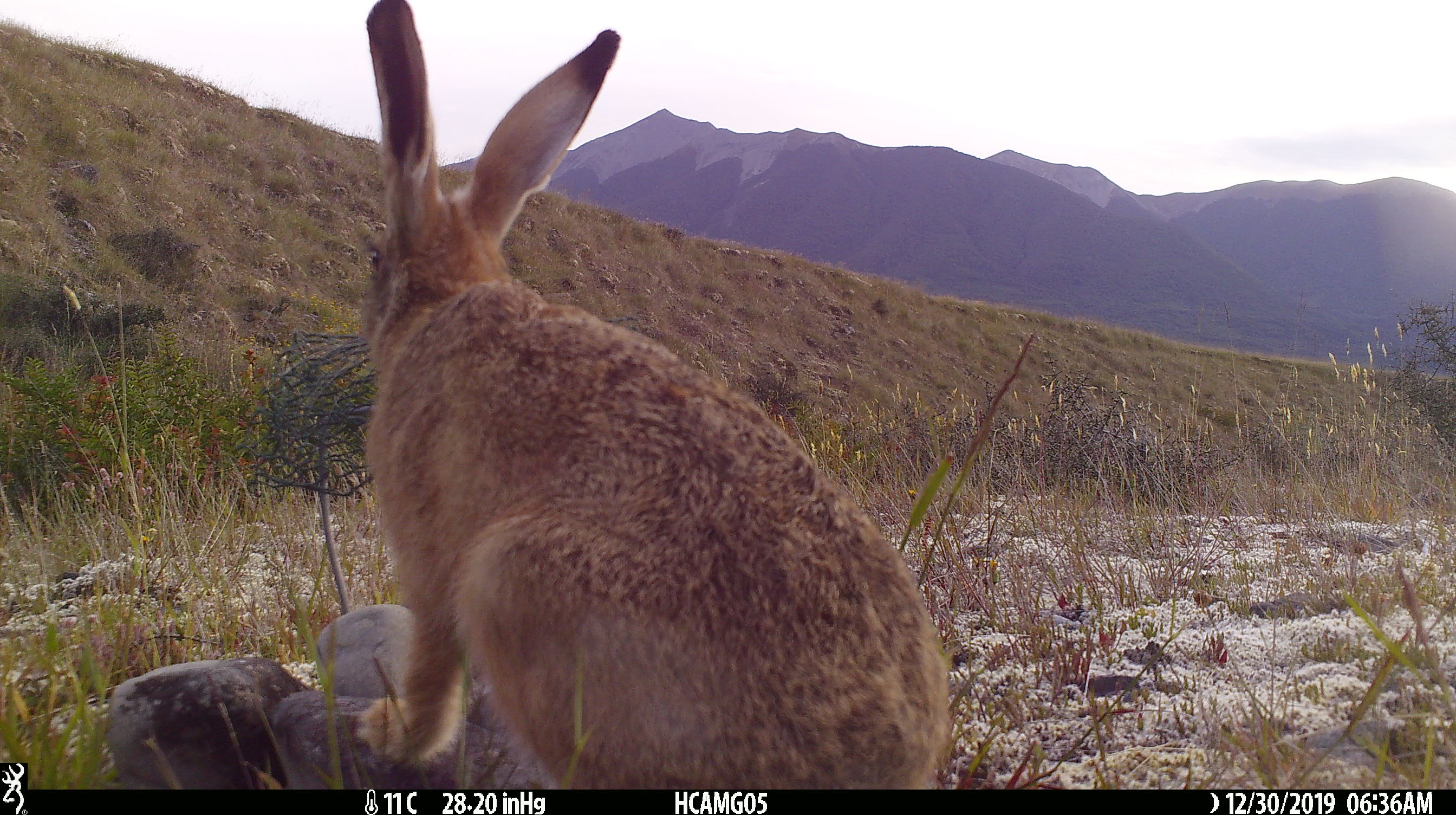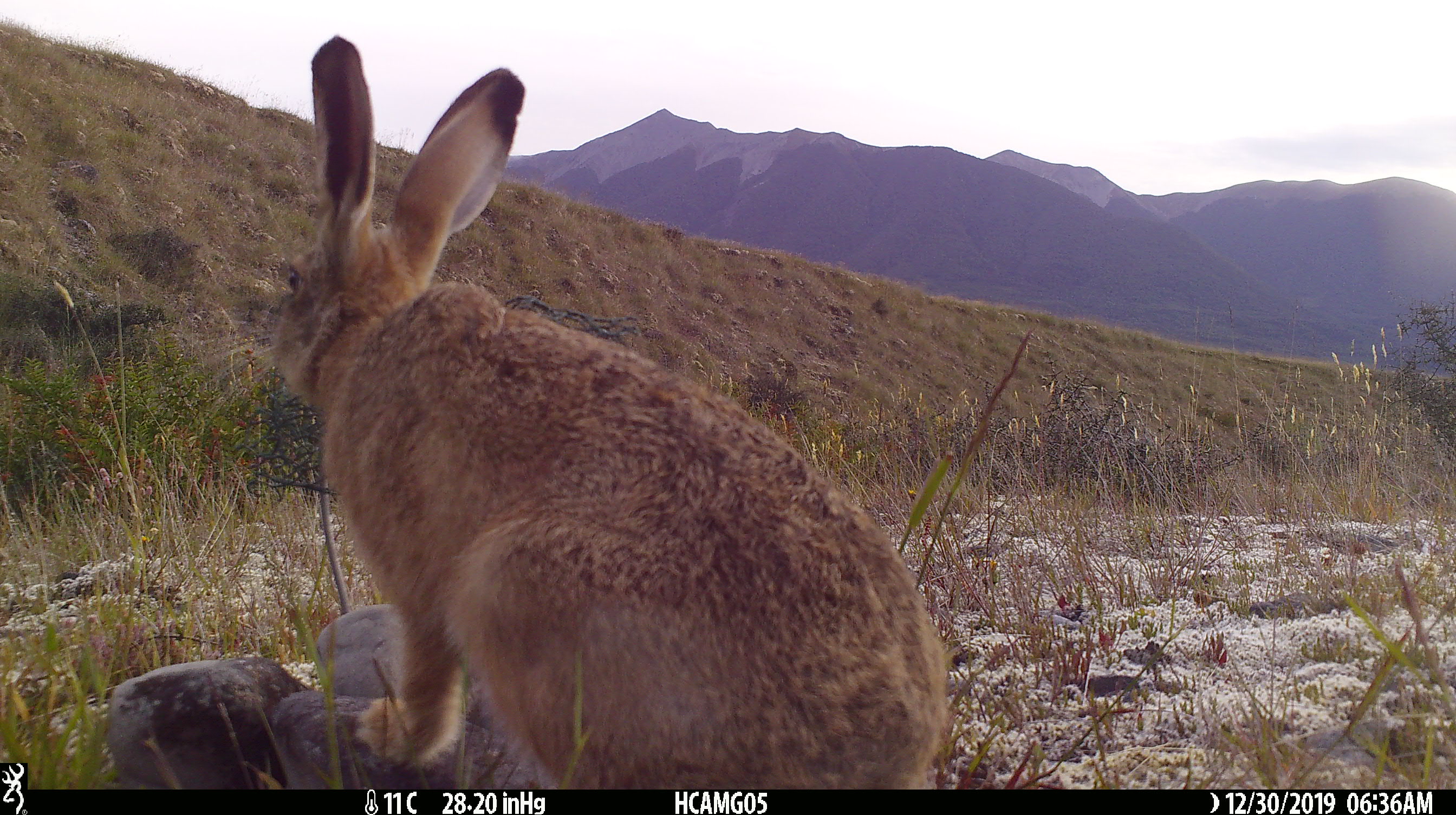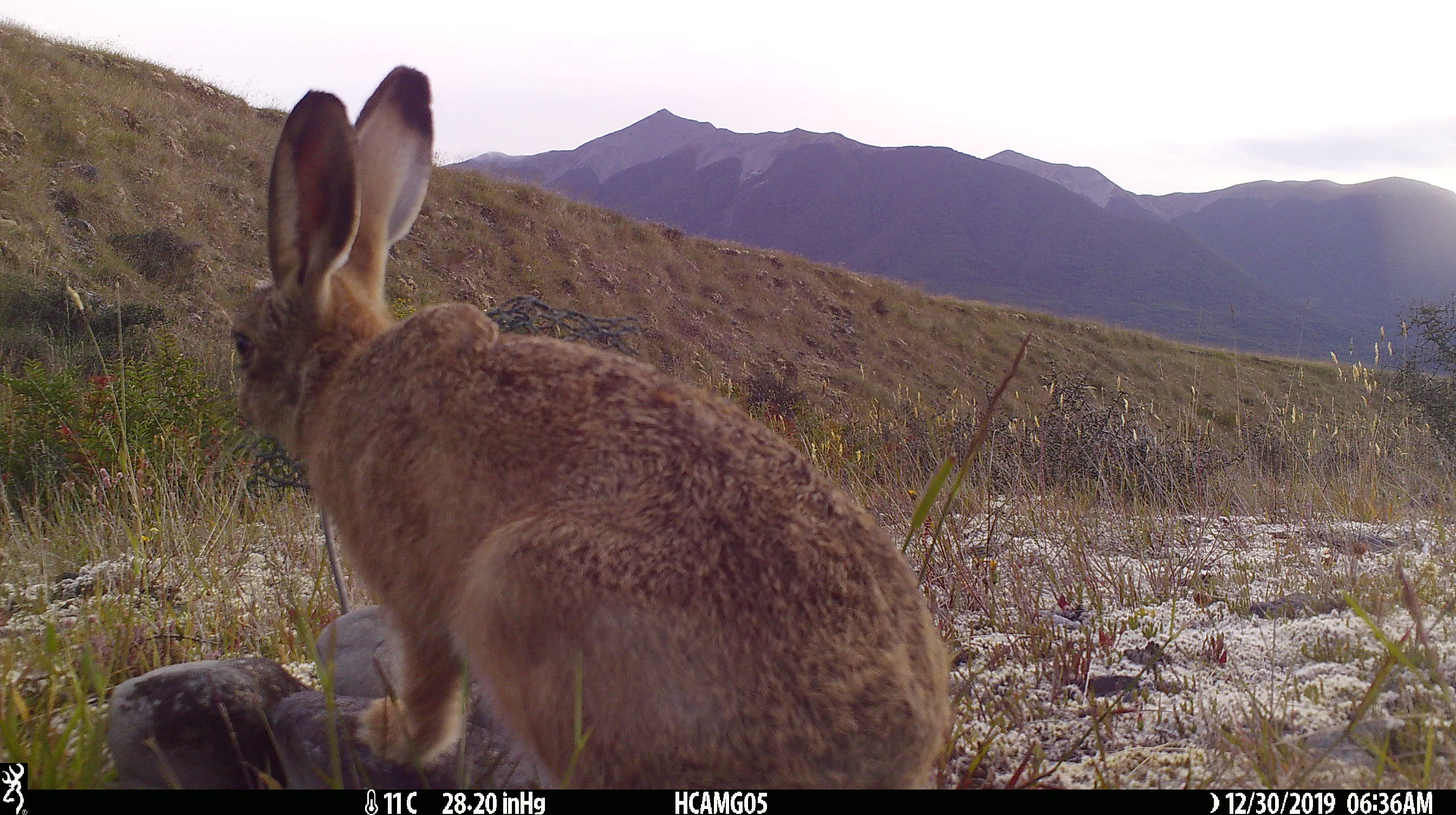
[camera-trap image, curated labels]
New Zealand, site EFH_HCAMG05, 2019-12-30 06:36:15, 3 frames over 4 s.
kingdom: Animalia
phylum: Chordata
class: Mammalia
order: Lagomorpha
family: Leporidae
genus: Lepus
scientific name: Lepus europaeus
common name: brown hare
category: hare